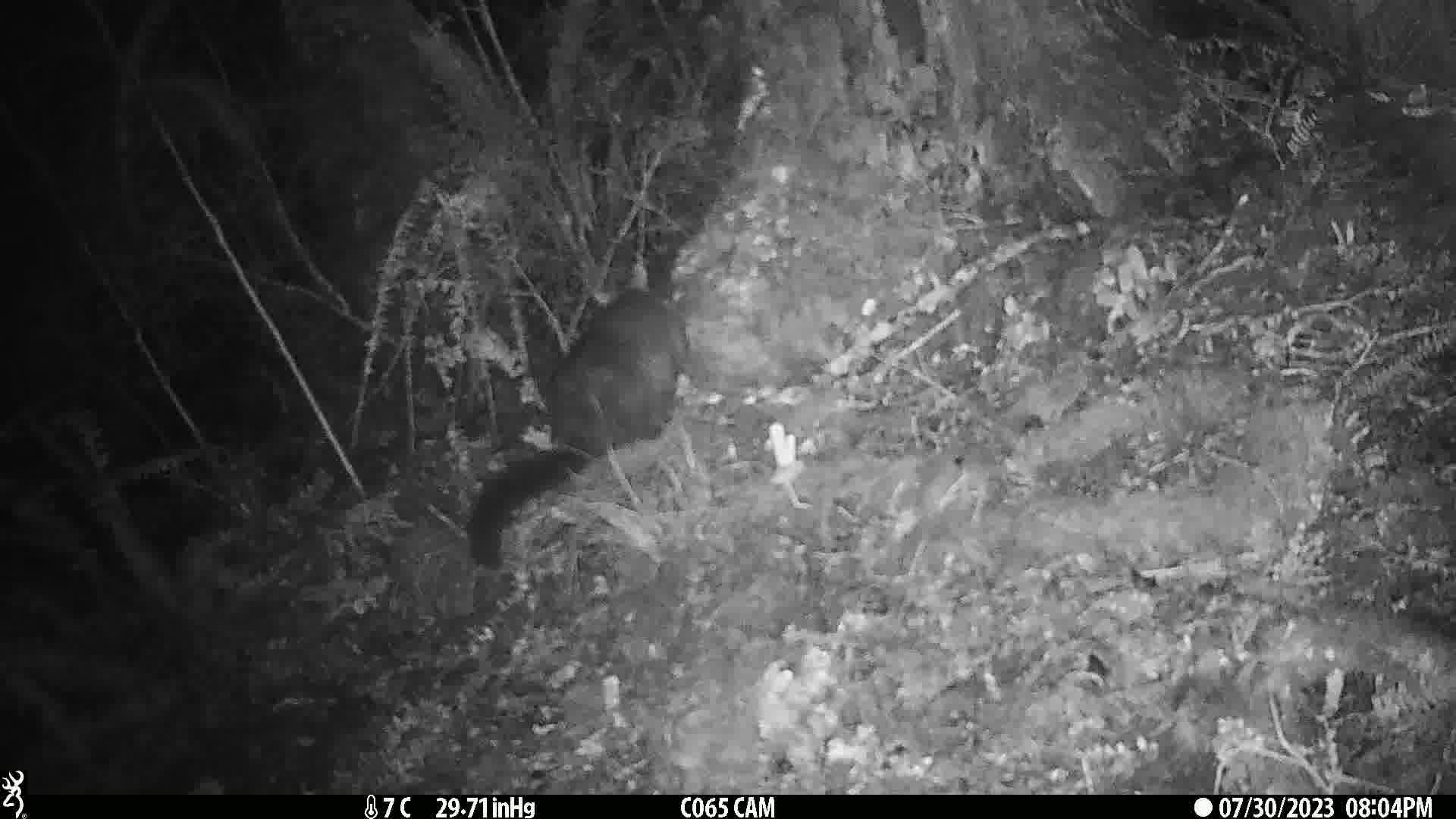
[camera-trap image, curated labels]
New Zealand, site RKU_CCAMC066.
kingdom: Animalia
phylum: Chordata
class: Mammalia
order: Diprotodontia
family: Phalangeridae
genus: Trichosurus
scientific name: Trichosurus vulpecula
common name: common brushtail possum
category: possum